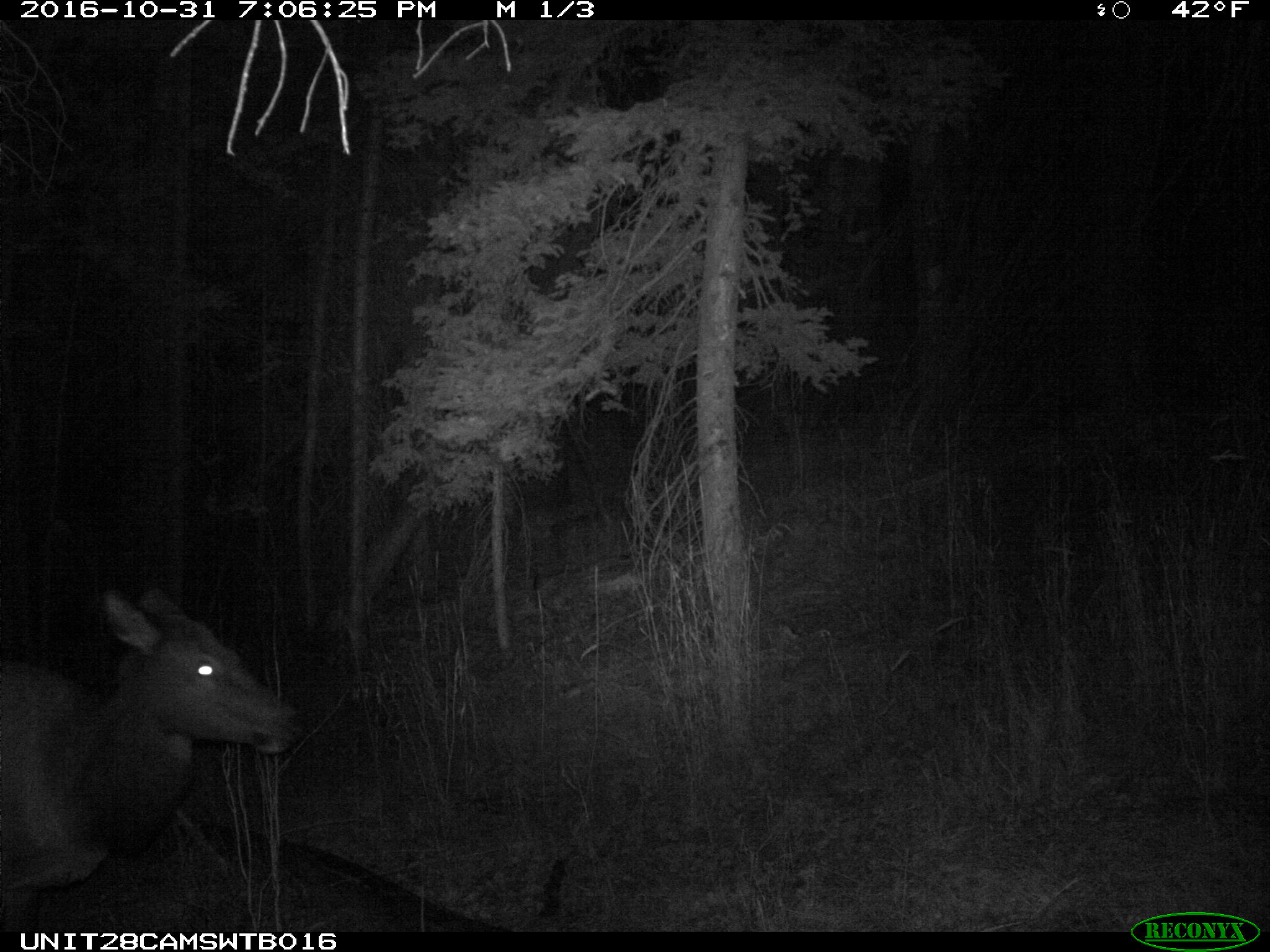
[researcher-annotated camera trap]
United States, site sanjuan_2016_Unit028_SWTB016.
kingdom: Animalia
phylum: Chordata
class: Mammalia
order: Artiodactyla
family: Cervidae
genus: Cervus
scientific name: Cervus elaphus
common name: red deer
Cervus elaphus (red deer).